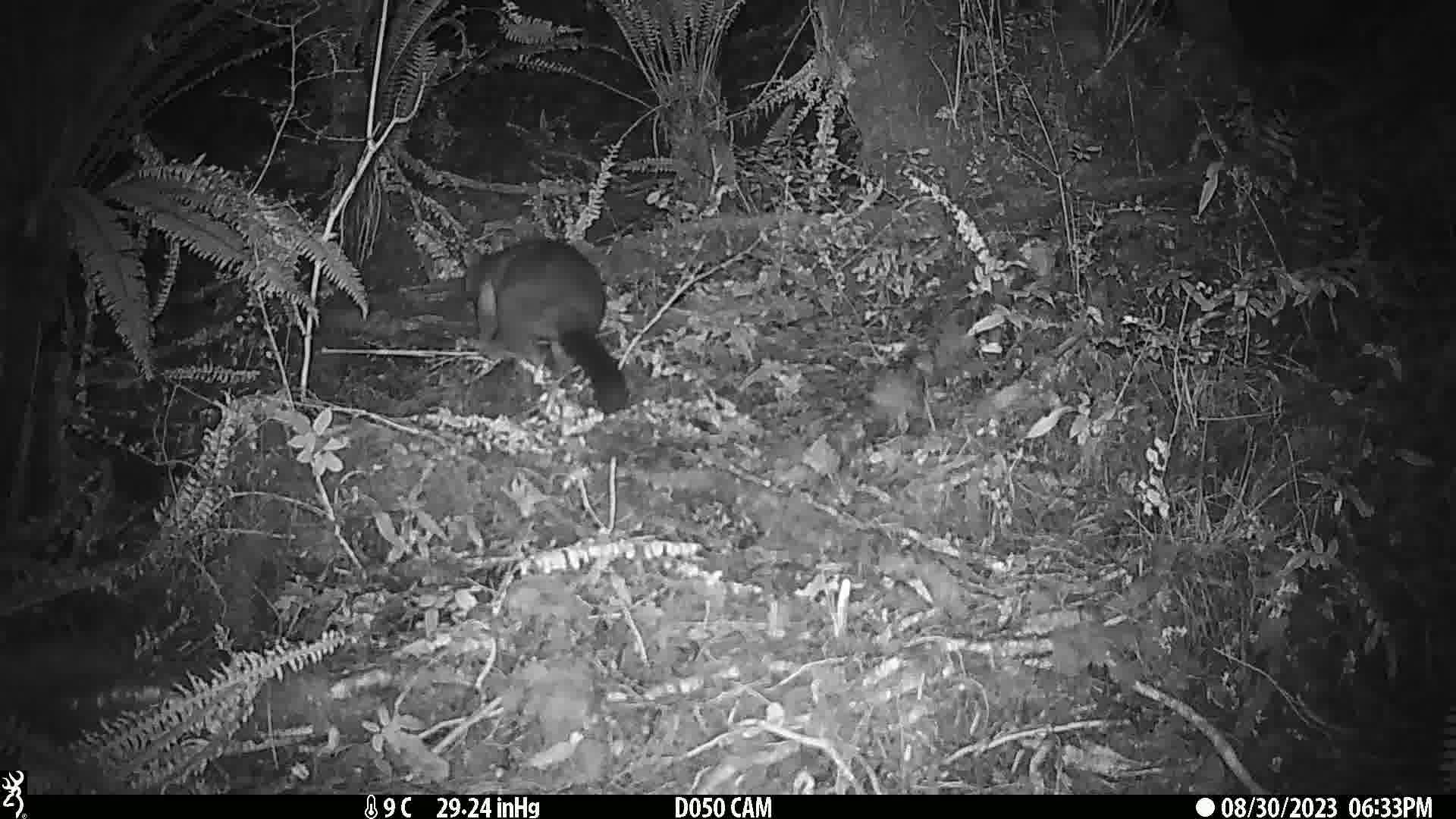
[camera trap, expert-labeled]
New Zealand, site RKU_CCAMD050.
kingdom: Animalia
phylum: Chordata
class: Mammalia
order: Diprotodontia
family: Phalangeridae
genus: Trichosurus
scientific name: Trichosurus vulpecula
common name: common brushtail possum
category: possum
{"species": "possum (common brushtail possum) (Trichosurus vulpecula)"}